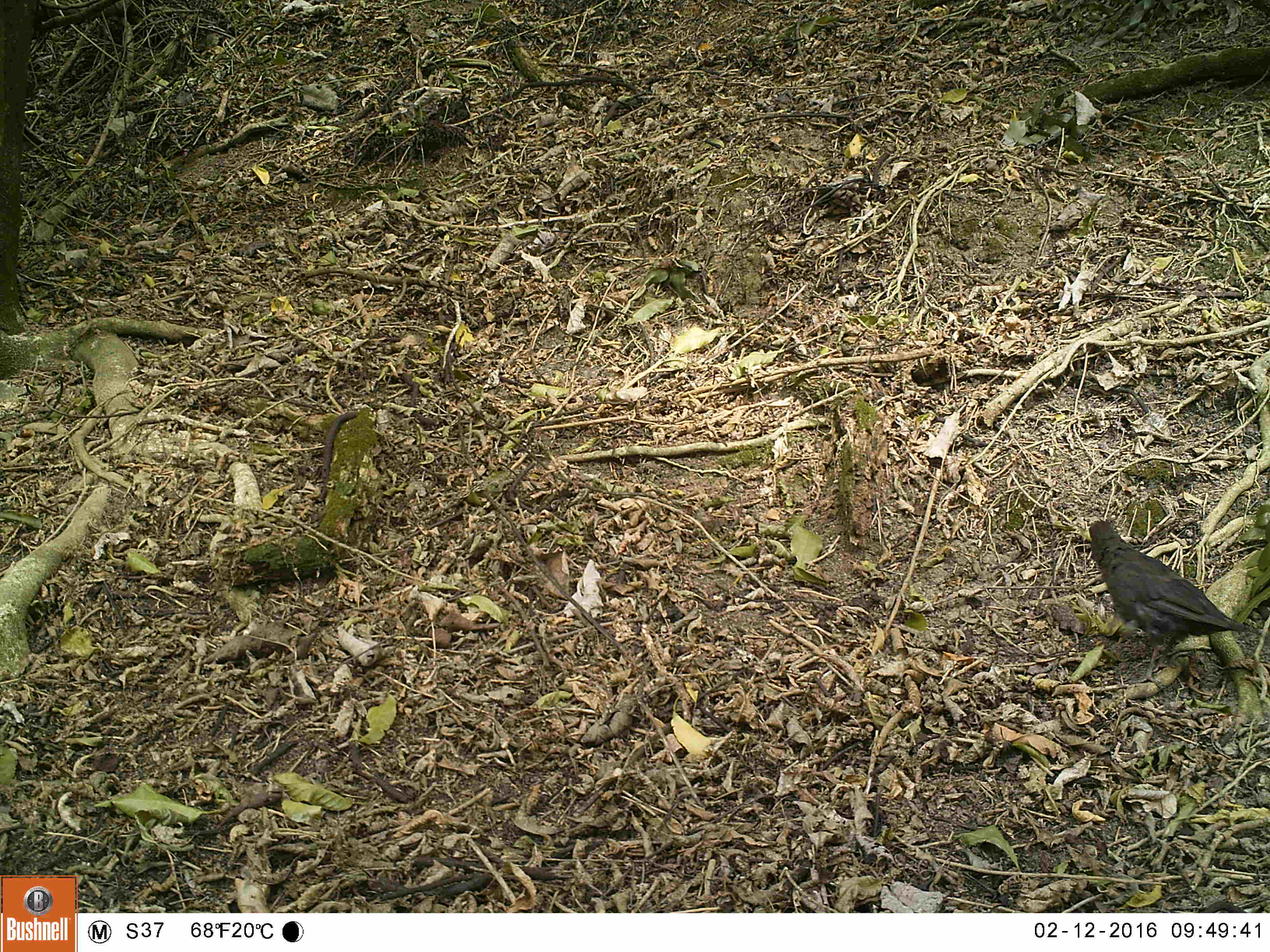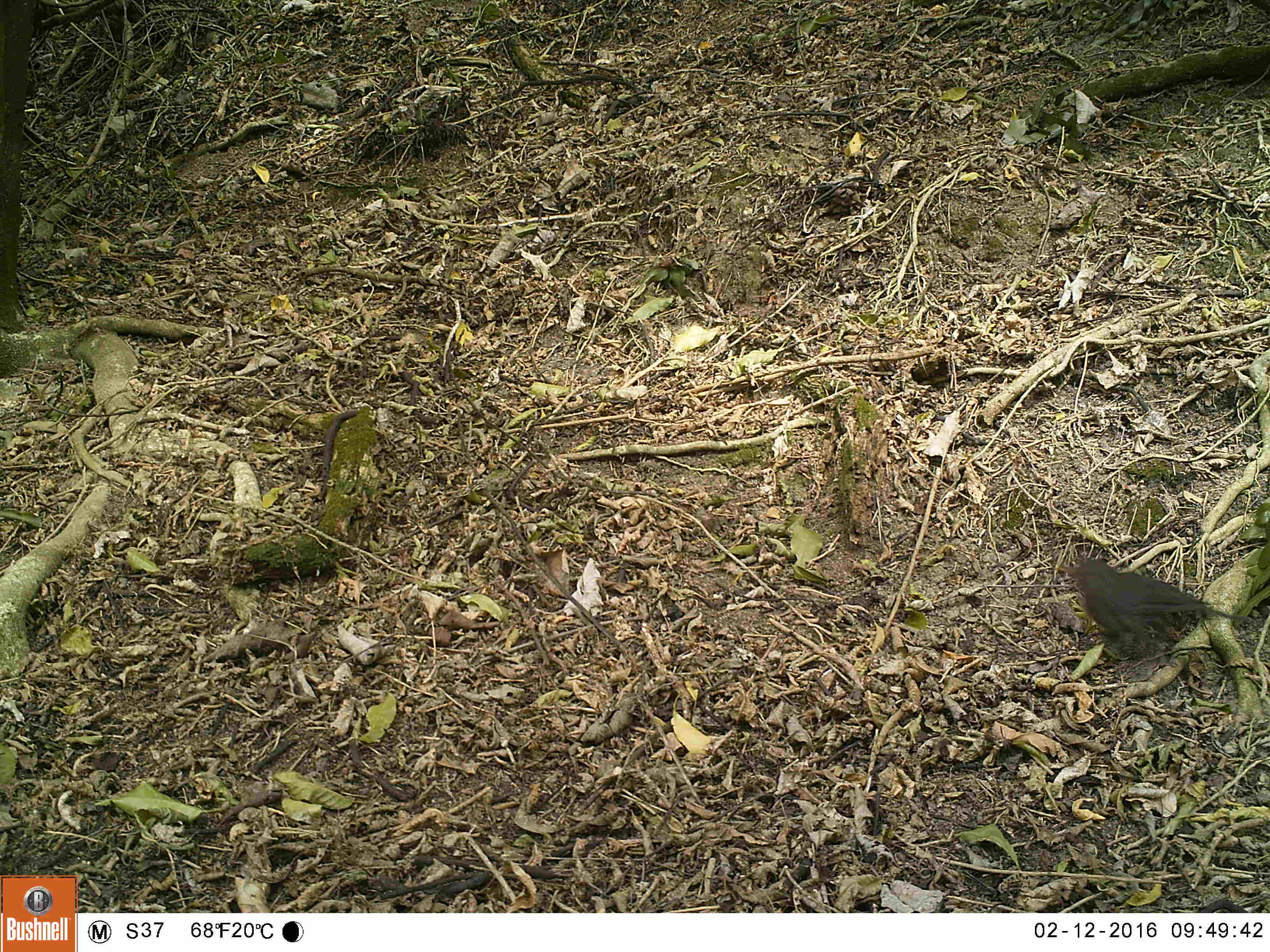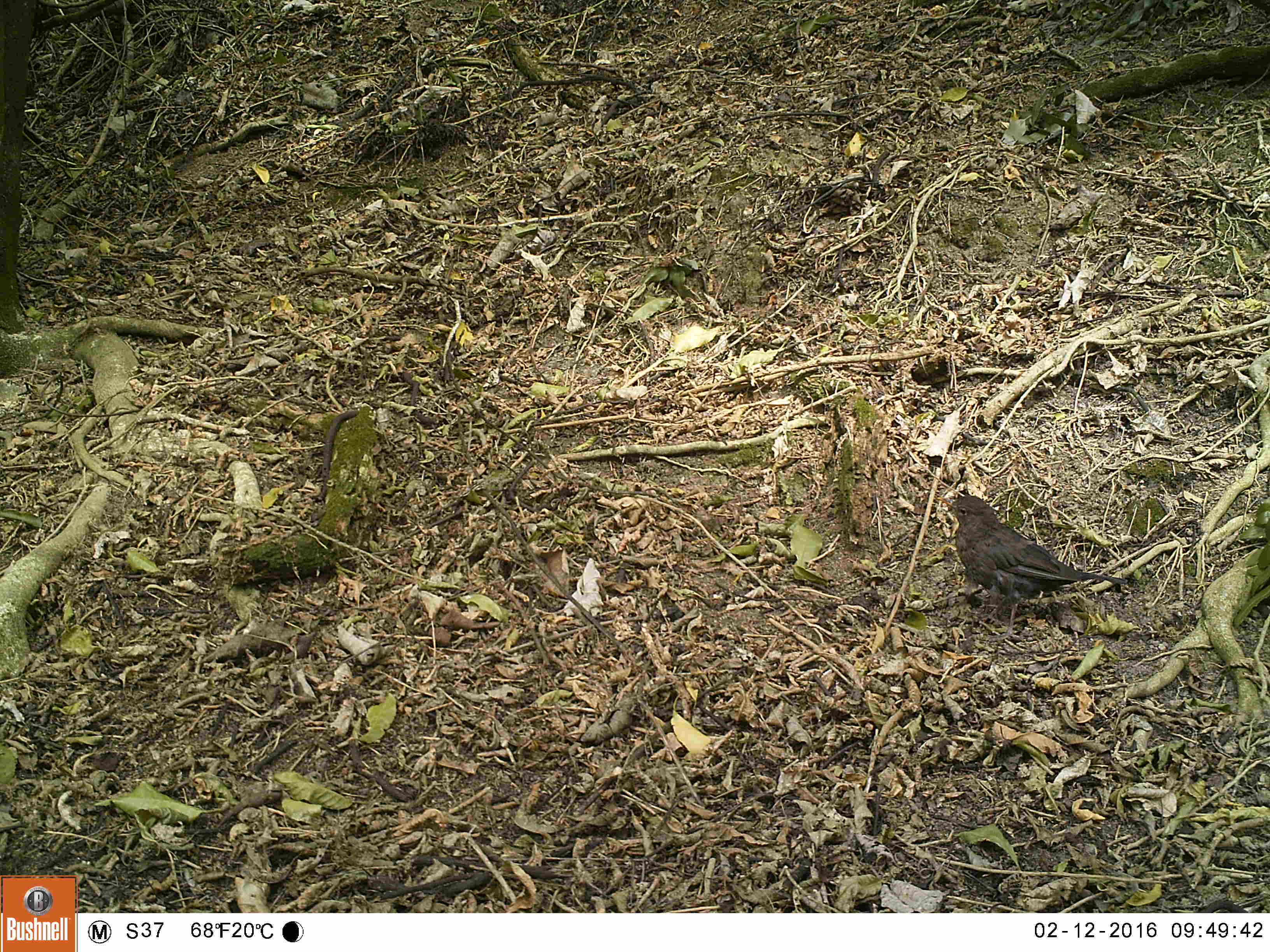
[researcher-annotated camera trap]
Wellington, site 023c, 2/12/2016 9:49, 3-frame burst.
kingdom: Animalia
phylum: Chordata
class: Aves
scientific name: Aves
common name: bird